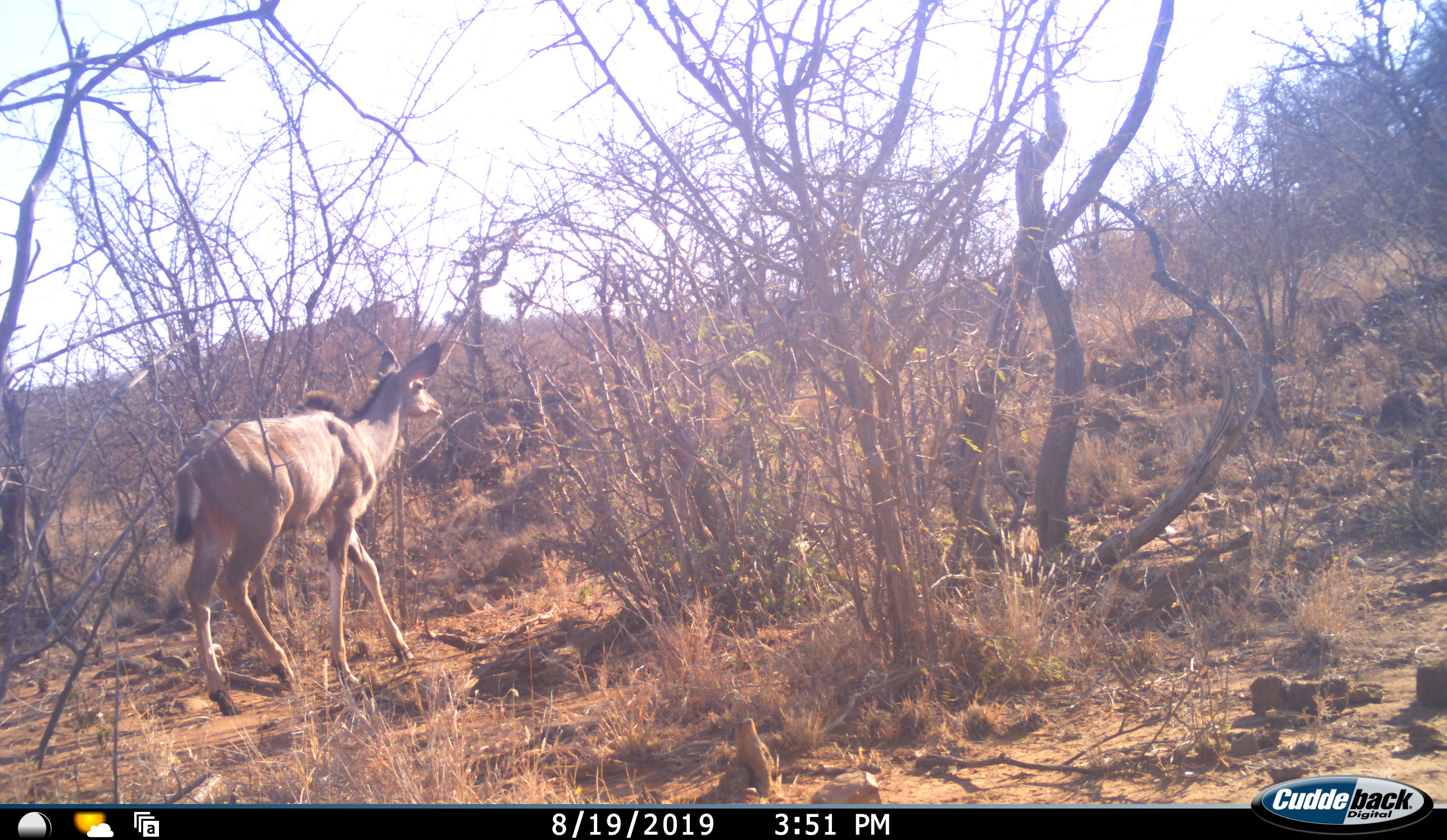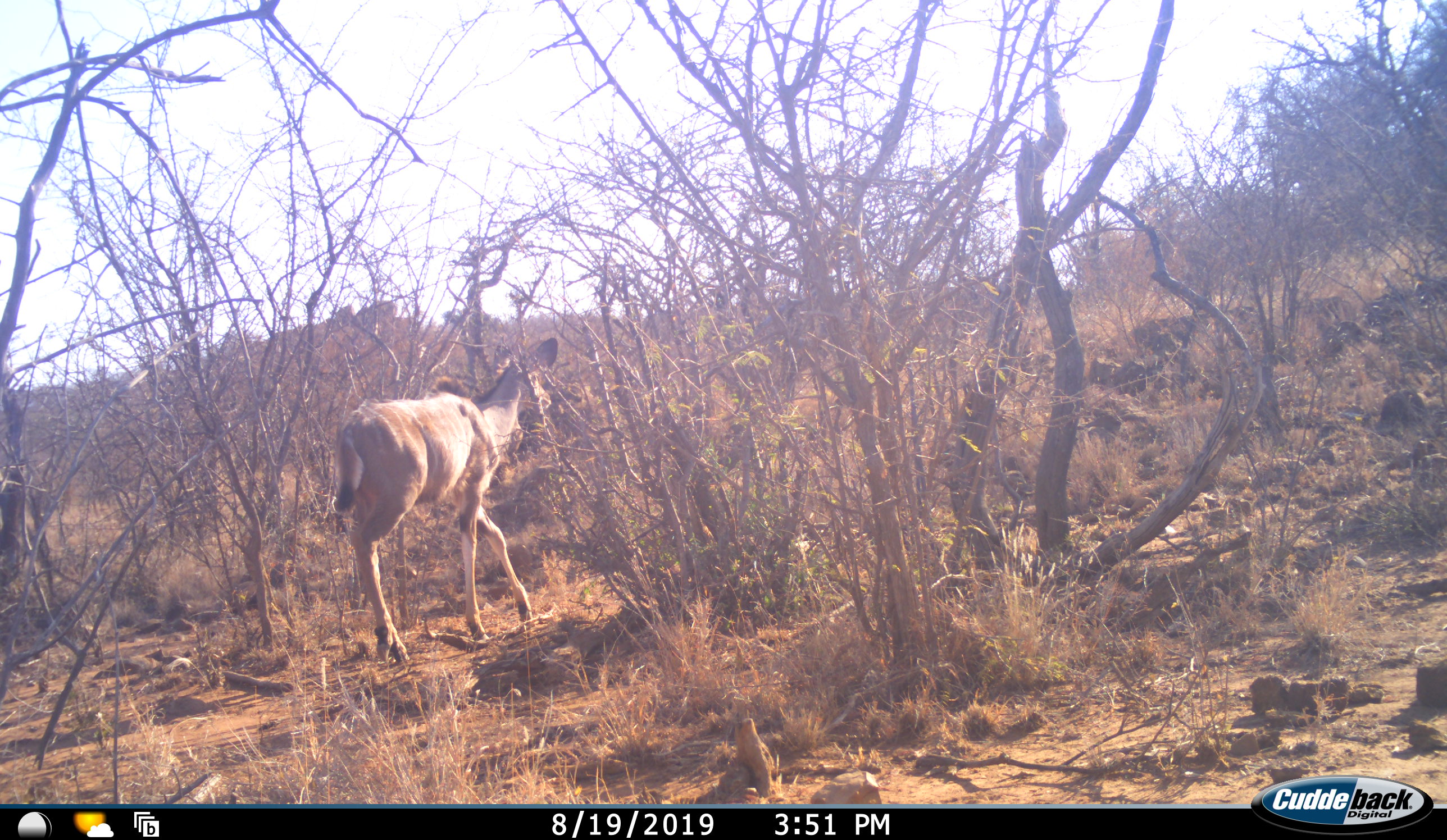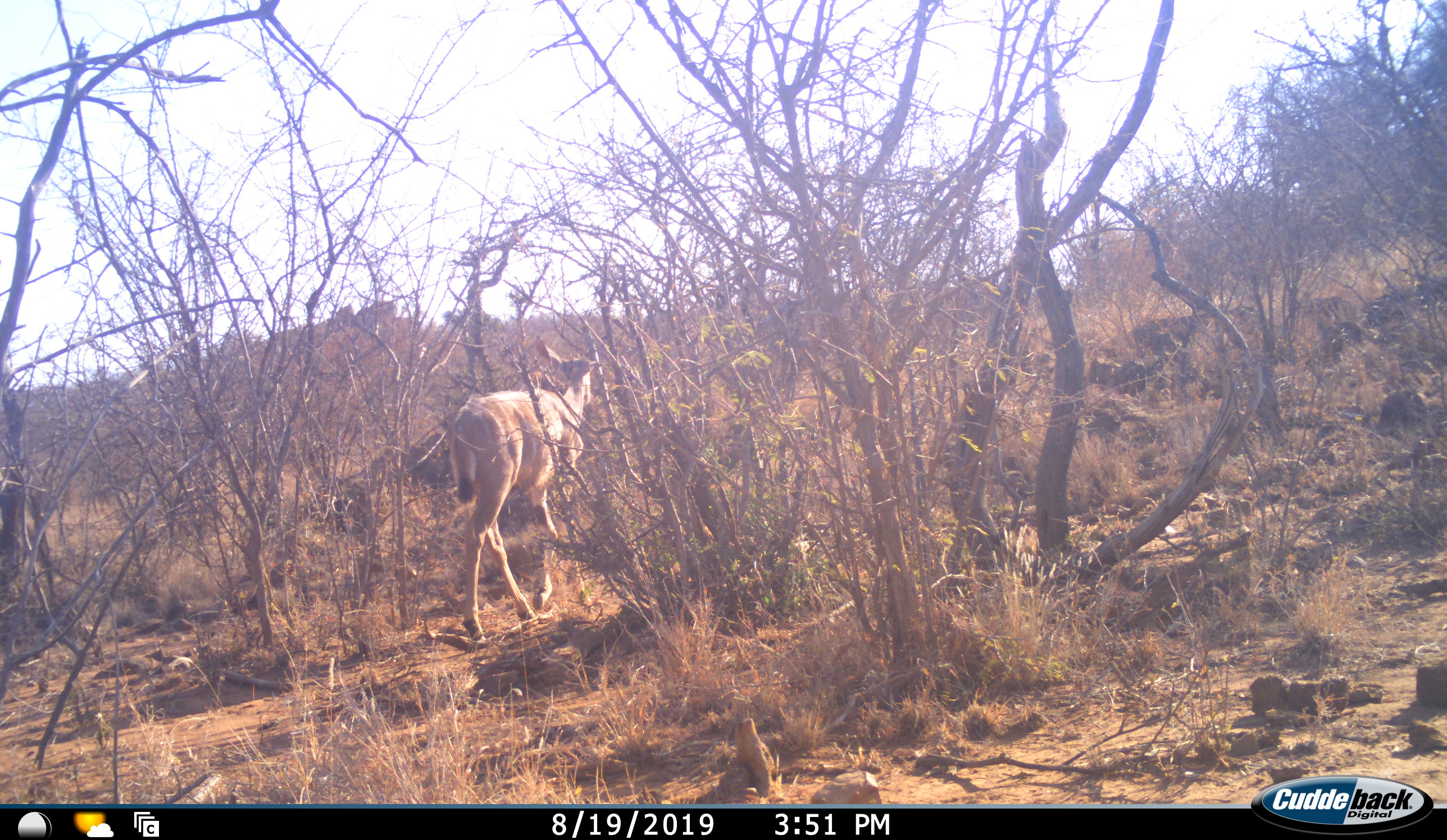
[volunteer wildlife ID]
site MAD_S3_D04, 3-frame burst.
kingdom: Animalia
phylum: Chordata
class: Mammalia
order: Artiodactyla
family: Bovidae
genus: Tragelaphus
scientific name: Tragelaphus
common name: kudu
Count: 1.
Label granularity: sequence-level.